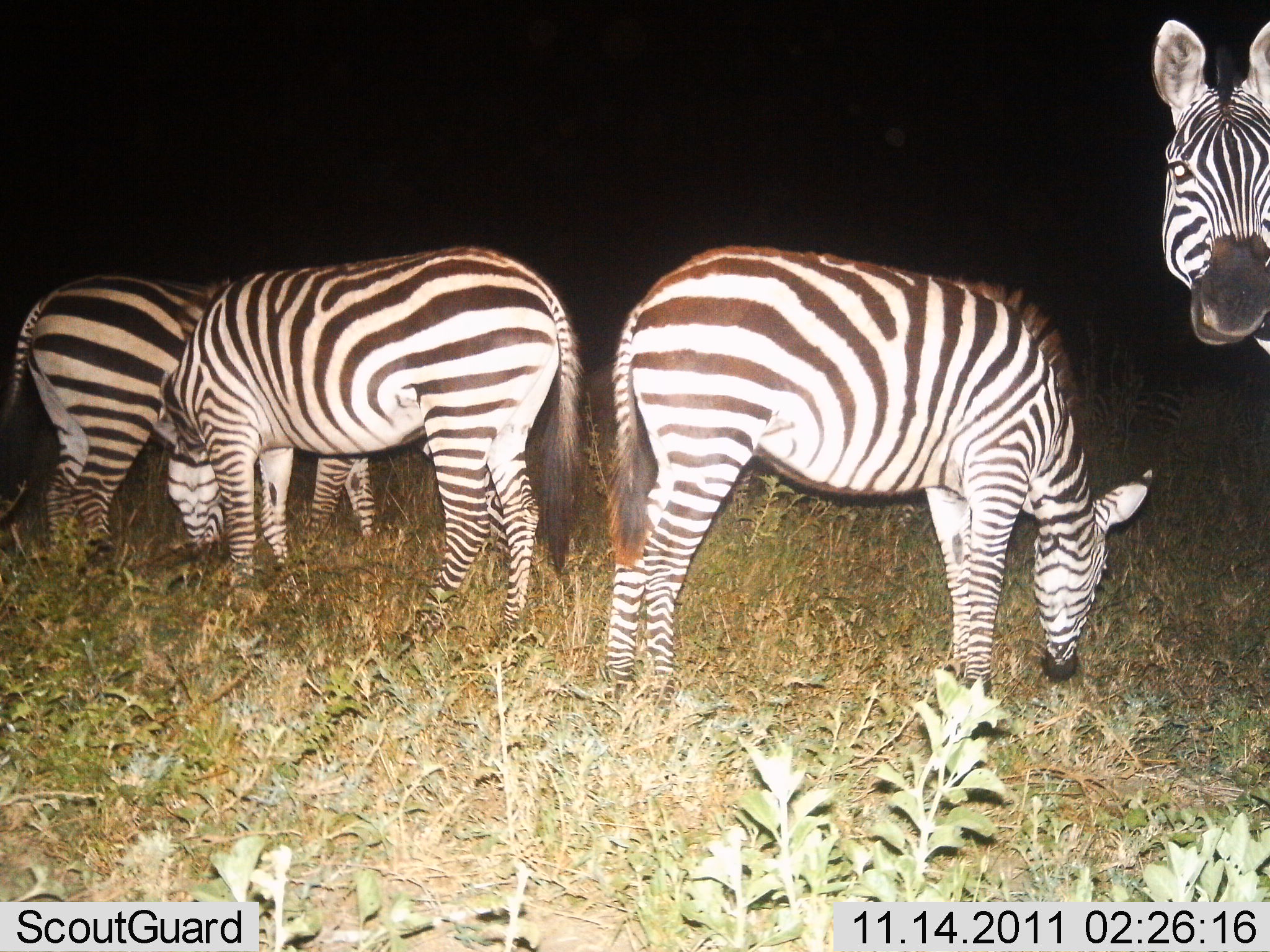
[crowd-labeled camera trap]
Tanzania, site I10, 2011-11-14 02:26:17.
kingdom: Animalia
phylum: Chordata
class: Mammalia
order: Perissodactyla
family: Equidae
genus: Equus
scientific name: Equus quagga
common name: plains zebra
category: zebra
Zebra (plains zebra) (Equus quagga), count 4. Behavior (volunteer vote fractions): standing 50%, resting 17%, moving 0%, interacting 0%. Young present (vote fraction): 0%. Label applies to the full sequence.